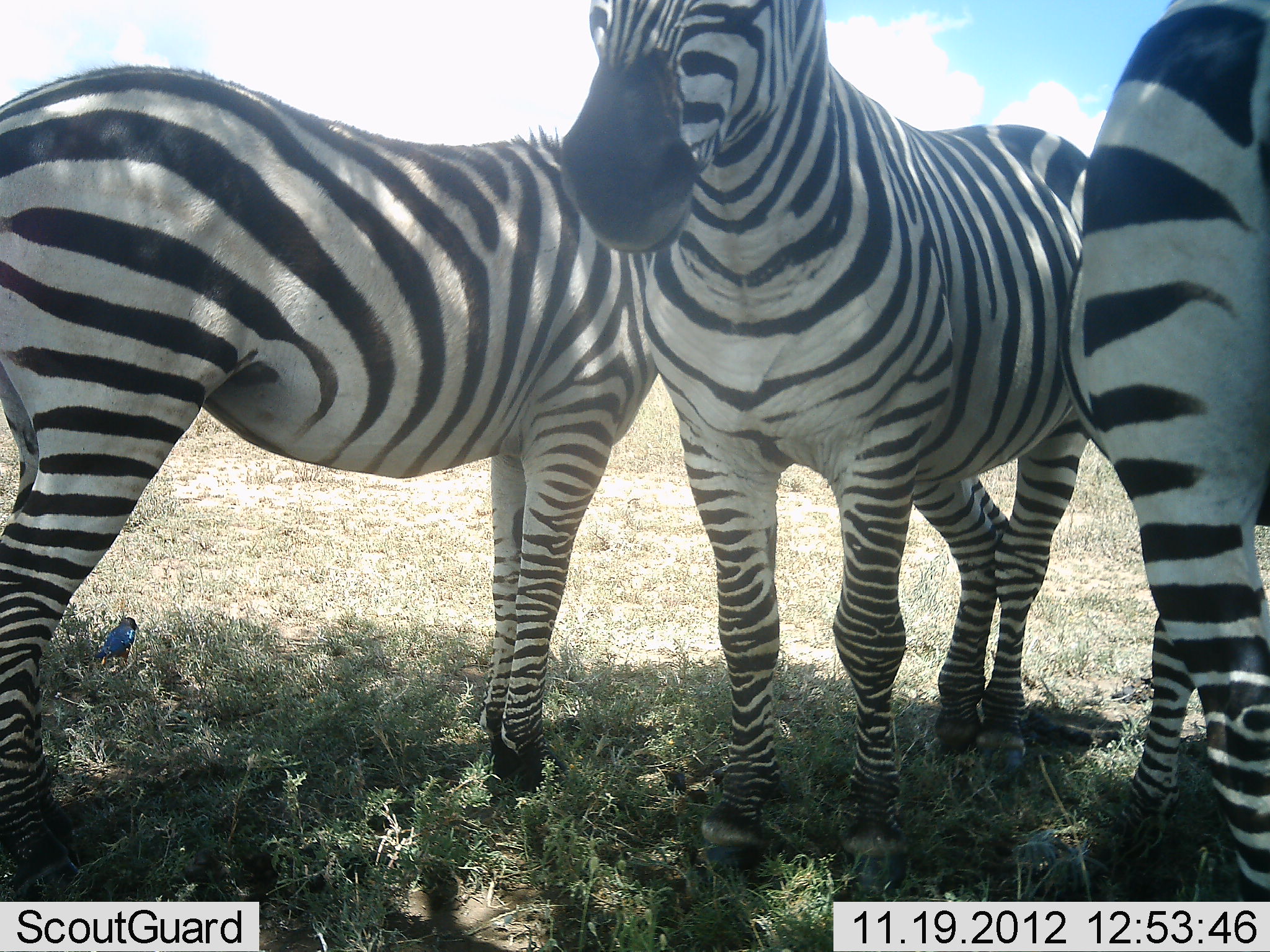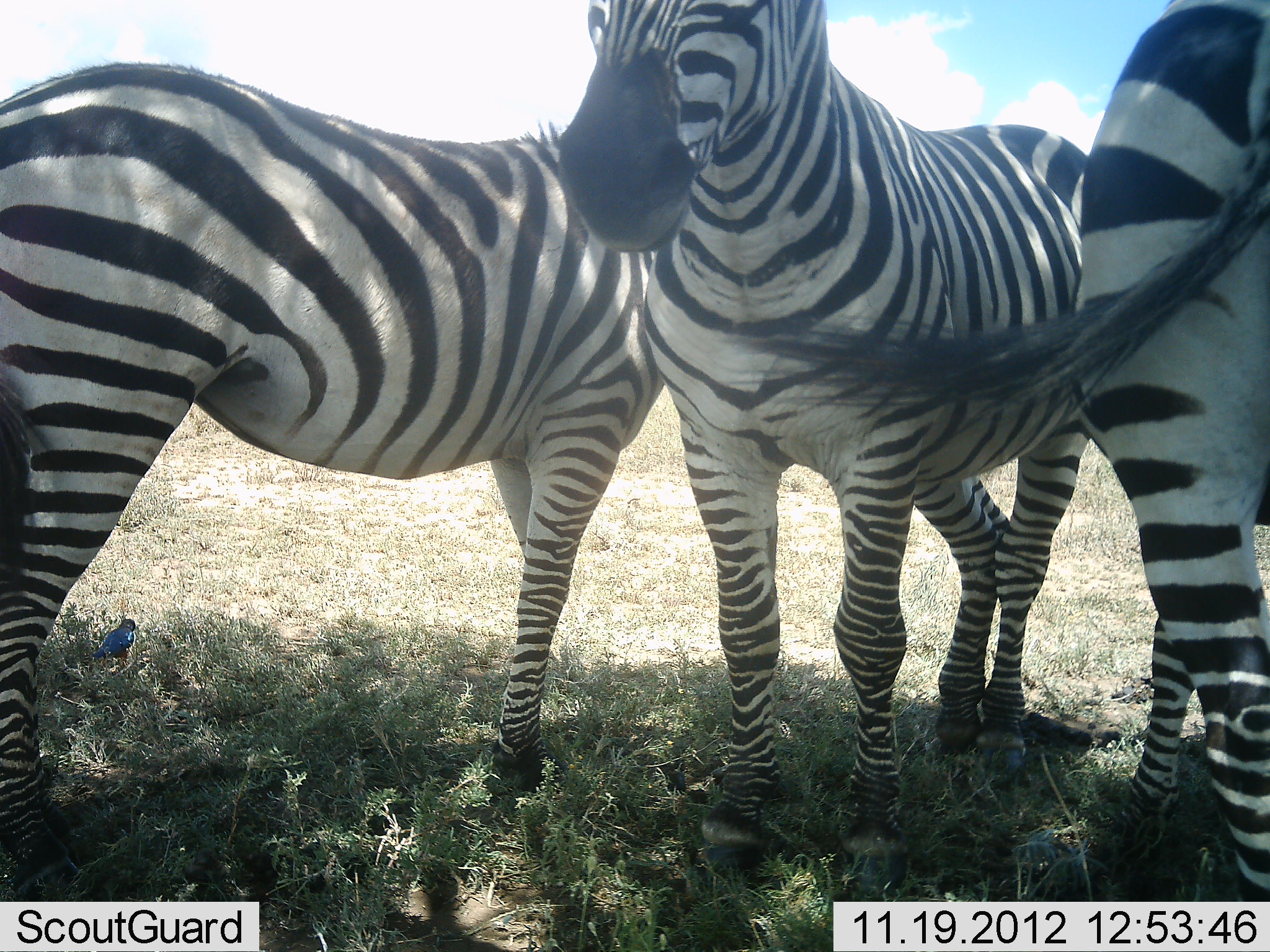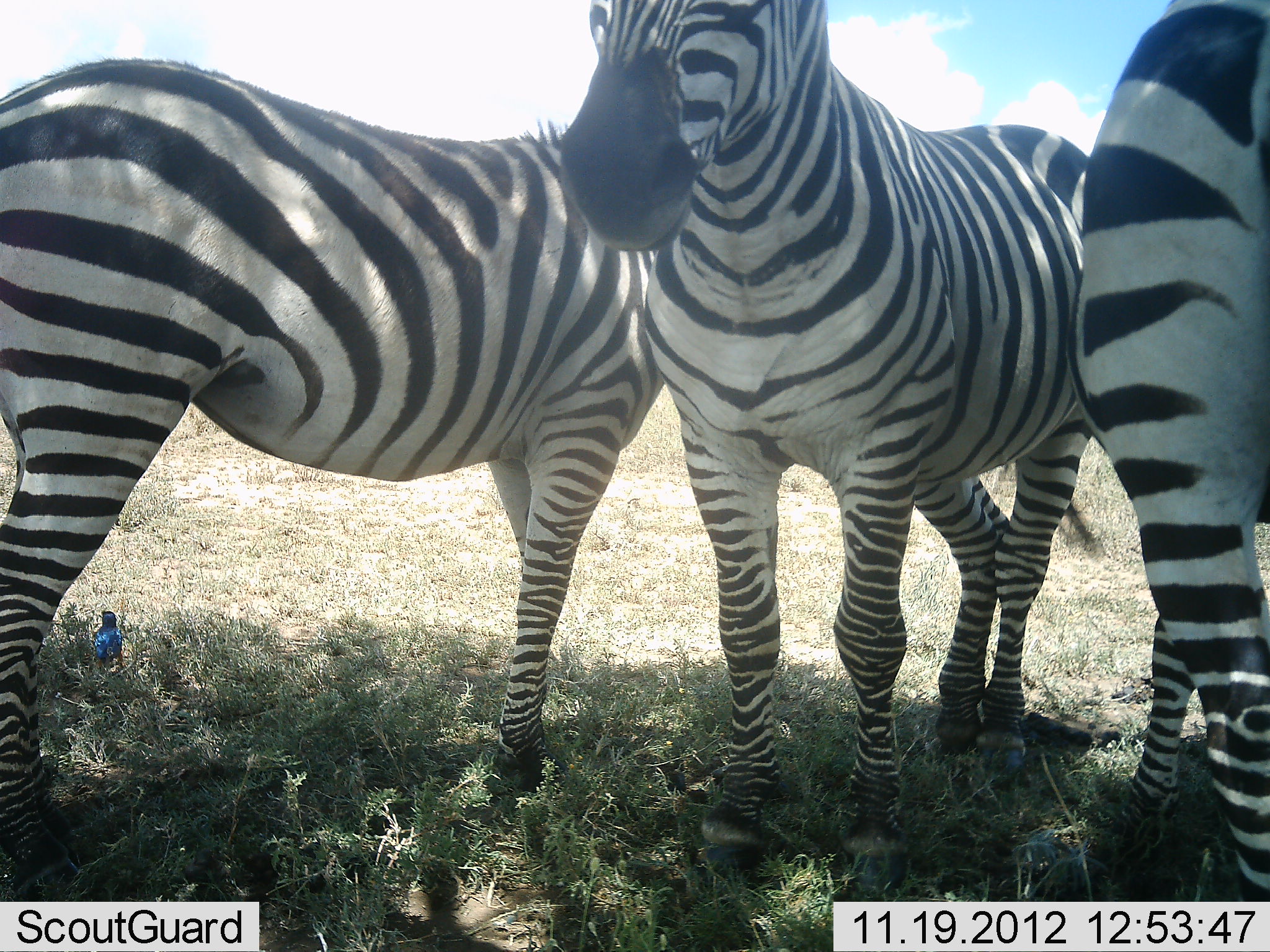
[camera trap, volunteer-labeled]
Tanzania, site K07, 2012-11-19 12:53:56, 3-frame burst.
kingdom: Animalia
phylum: Chordata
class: Mammalia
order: Perissodactyla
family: Equidae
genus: Equus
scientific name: Equus quagga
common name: plains zebra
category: zebra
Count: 3.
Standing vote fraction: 94%.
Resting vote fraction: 0%.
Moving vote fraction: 6%.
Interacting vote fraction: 12%.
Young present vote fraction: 0%.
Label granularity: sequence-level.